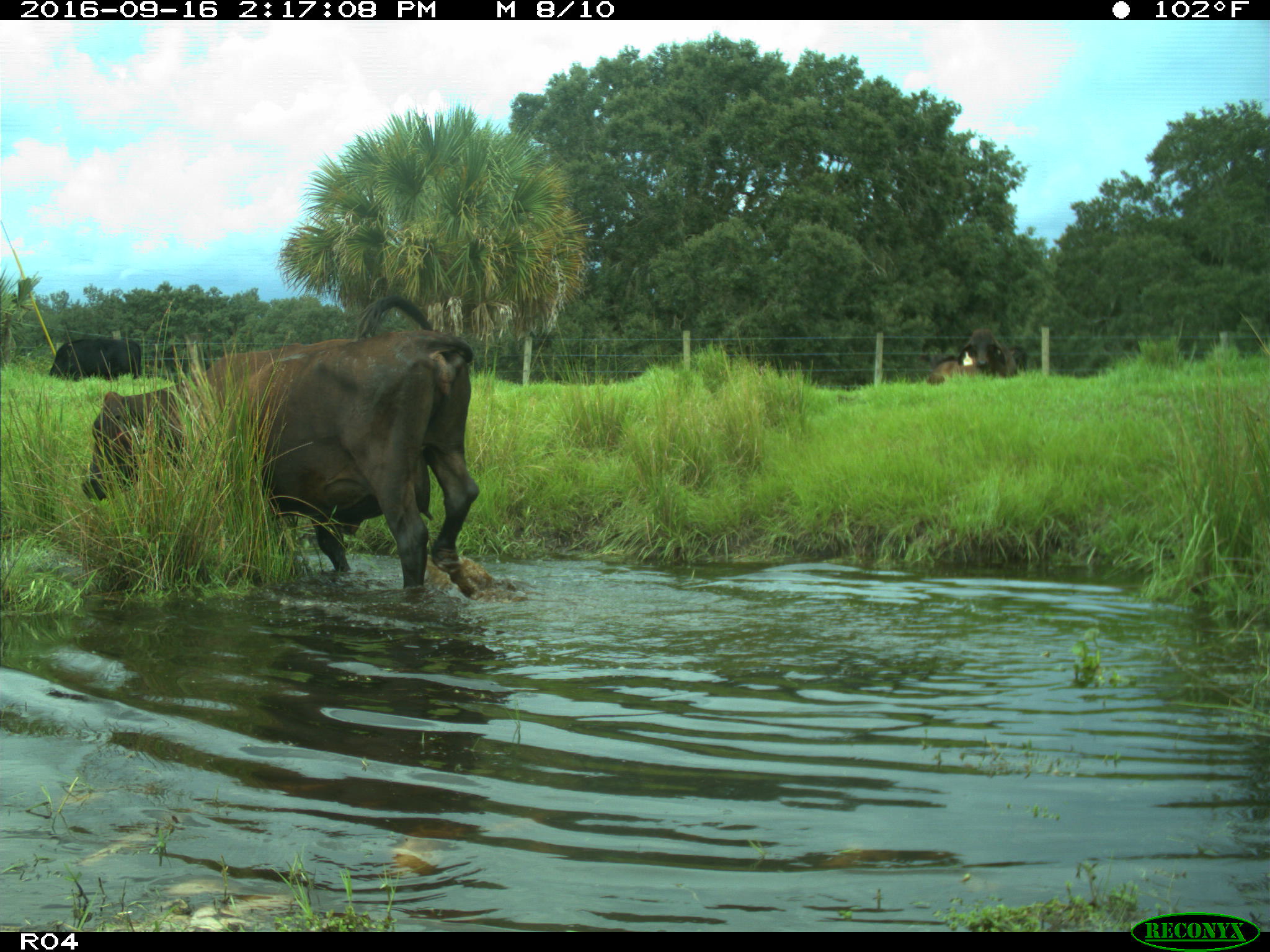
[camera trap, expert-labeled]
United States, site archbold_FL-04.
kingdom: Animalia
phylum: Chordata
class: Mammalia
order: Artiodactyla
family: Bovidae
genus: Bos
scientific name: Bos taurus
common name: domestic cow